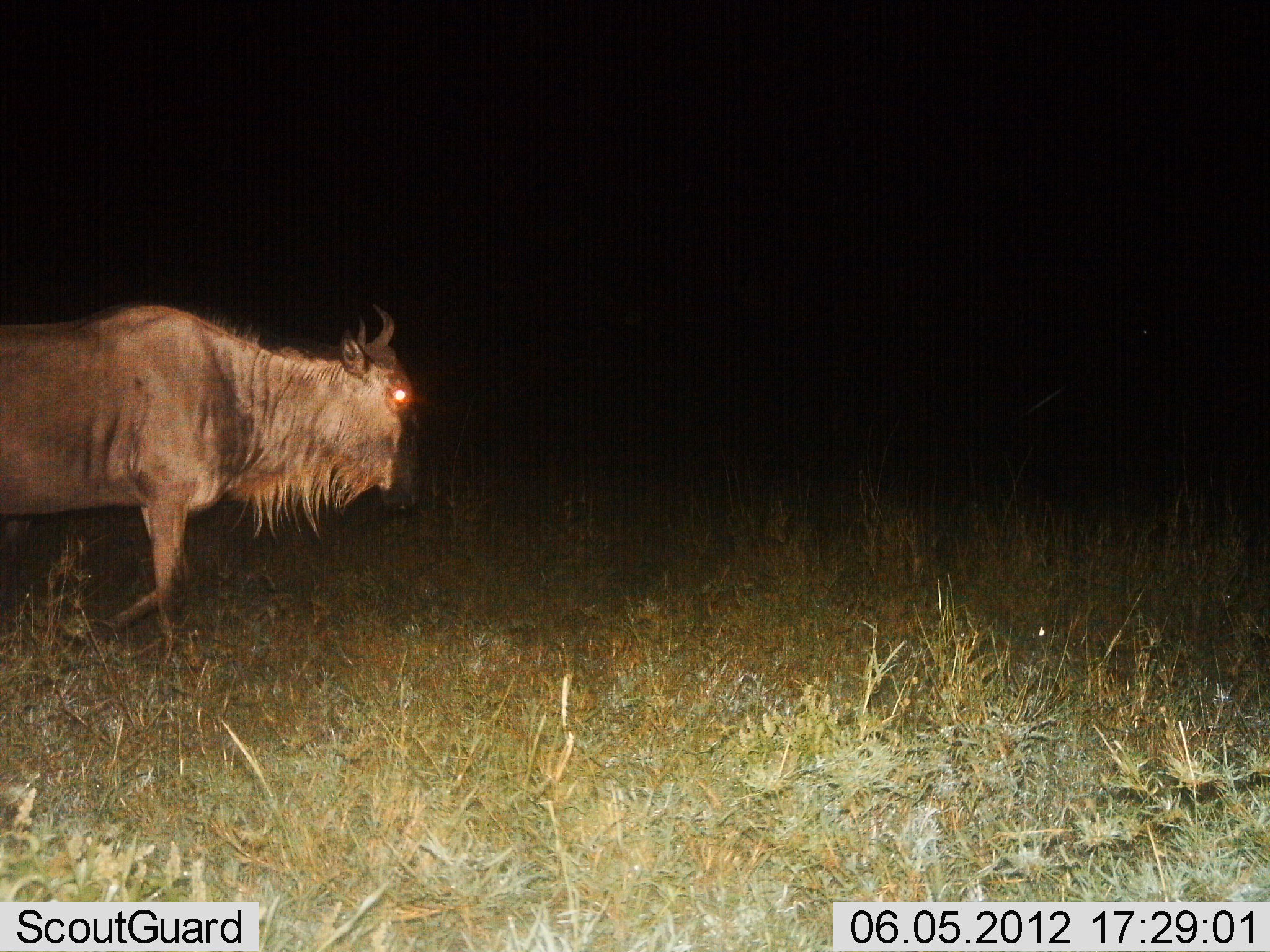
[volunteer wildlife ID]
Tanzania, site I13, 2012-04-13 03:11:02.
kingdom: Animalia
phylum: Chordata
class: Mammalia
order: Artiodactyla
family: Bovidae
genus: Connochaetes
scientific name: Connochaetes taurinus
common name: blue wildebeest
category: wildebeest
Wildebeest (blue wildebeest) (Connochaetes taurinus), count 1. Behavior (volunteer vote fractions): standing 6%, resting 0%, moving 94%, interacting 0%. Young present (vote fraction): 0%. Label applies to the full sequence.